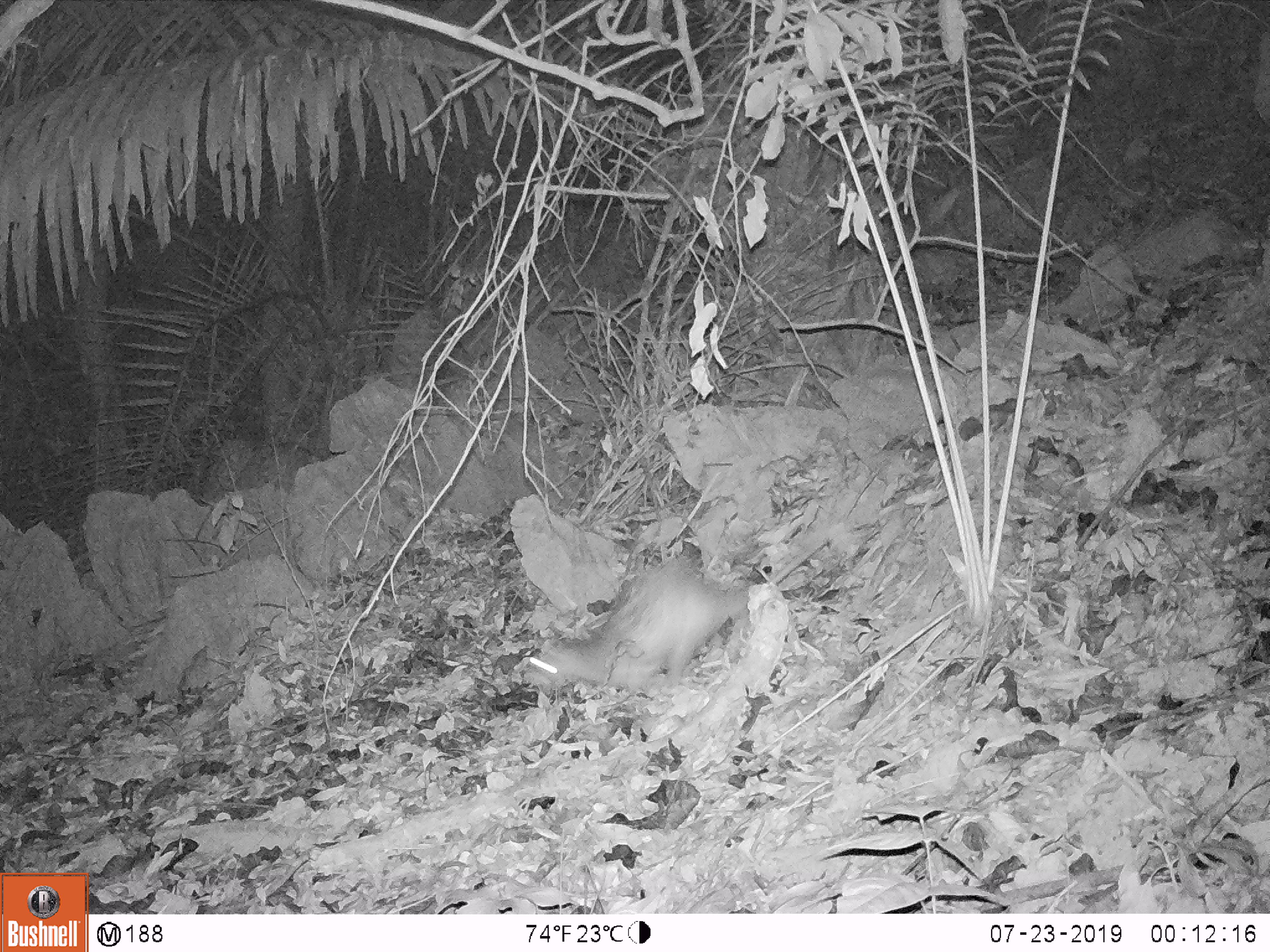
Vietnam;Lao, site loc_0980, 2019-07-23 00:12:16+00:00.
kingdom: Animalia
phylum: Chordata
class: Mammalia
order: Rodentia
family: Hystricidae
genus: Atherurus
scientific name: Atherurus macrourus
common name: asiatic brush-tailed porcupine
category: asiatic brush tailed porcupine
Asiatic brush tailed porcupine (asiatic brush-tailed porcupine) (Atherurus macrourus). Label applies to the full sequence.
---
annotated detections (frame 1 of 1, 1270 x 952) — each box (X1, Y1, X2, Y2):
asiatic brush tailed porcupine: (529, 540, 825, 695)